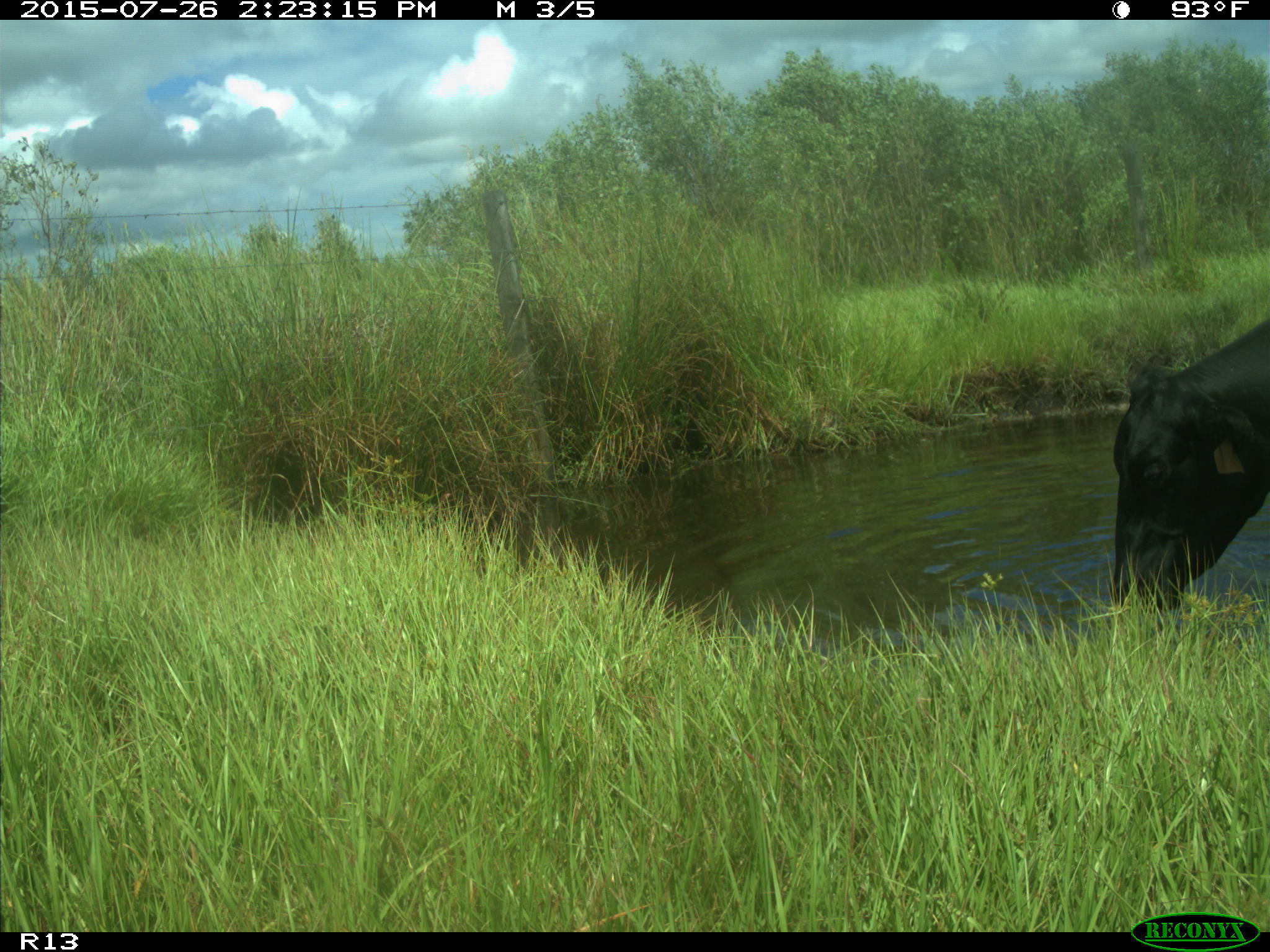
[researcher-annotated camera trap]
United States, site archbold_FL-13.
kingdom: Animalia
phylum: Chordata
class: Mammalia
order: Artiodactyla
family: Bovidae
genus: Bos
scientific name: Bos taurus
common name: domestic cow